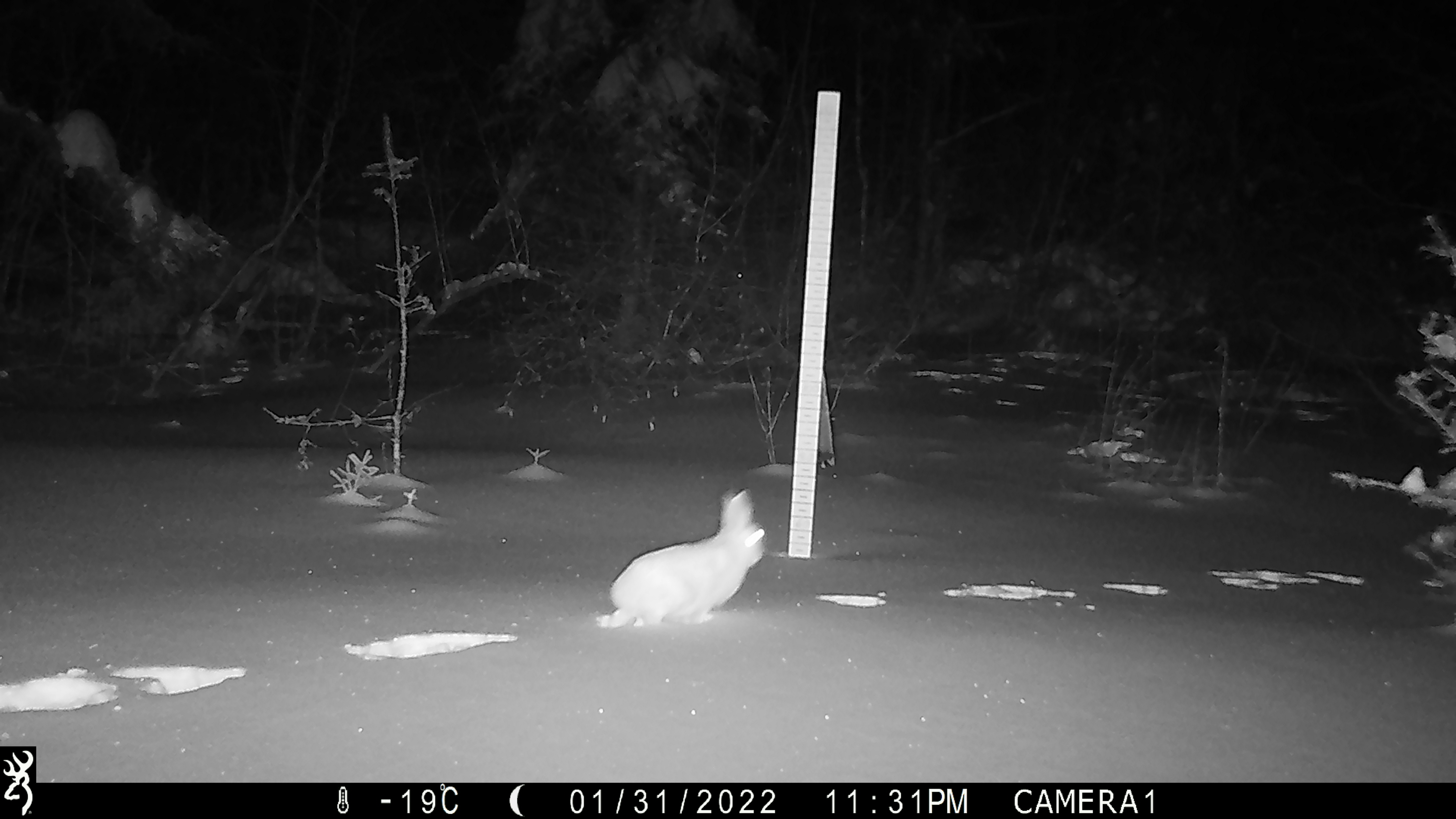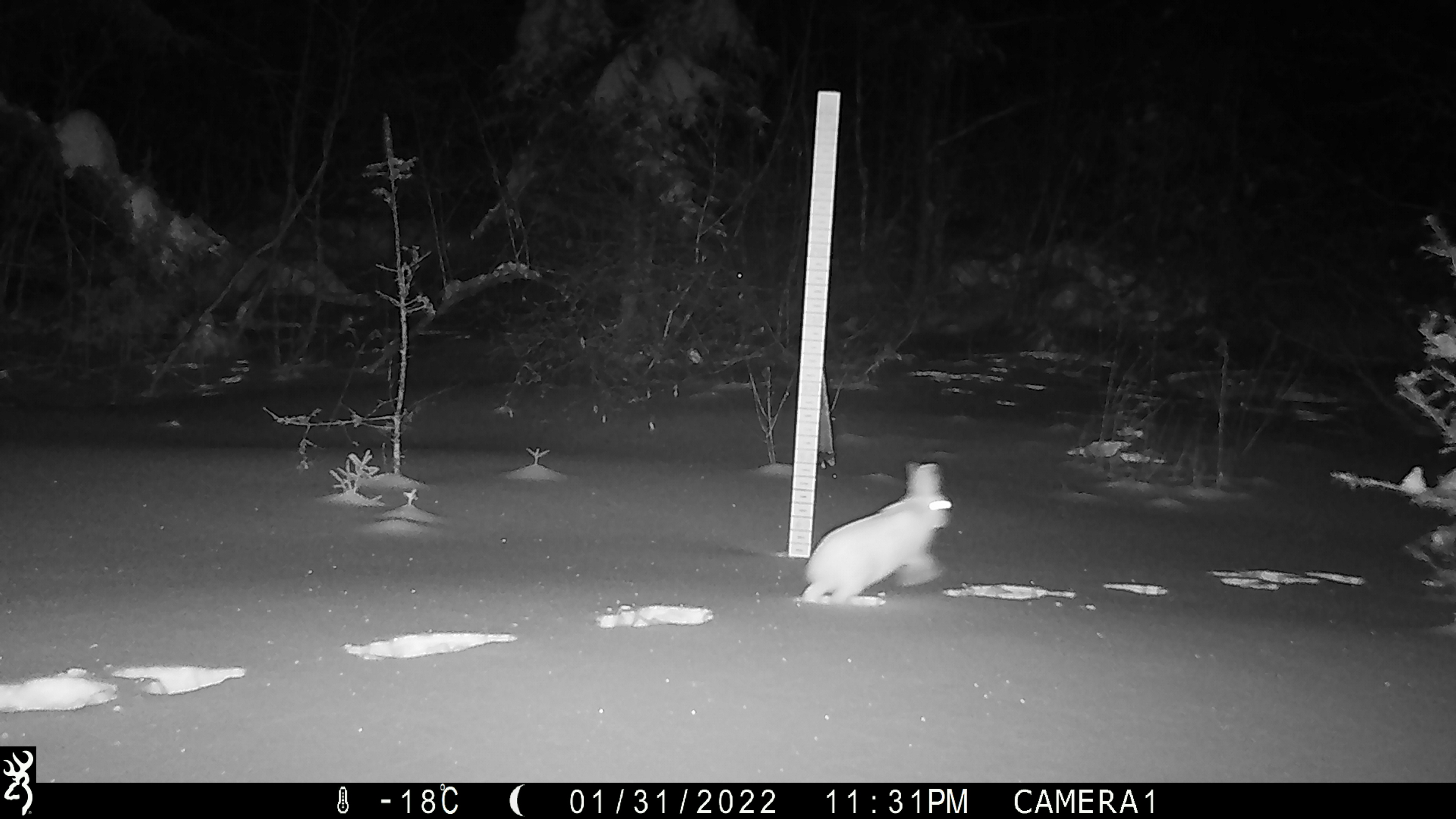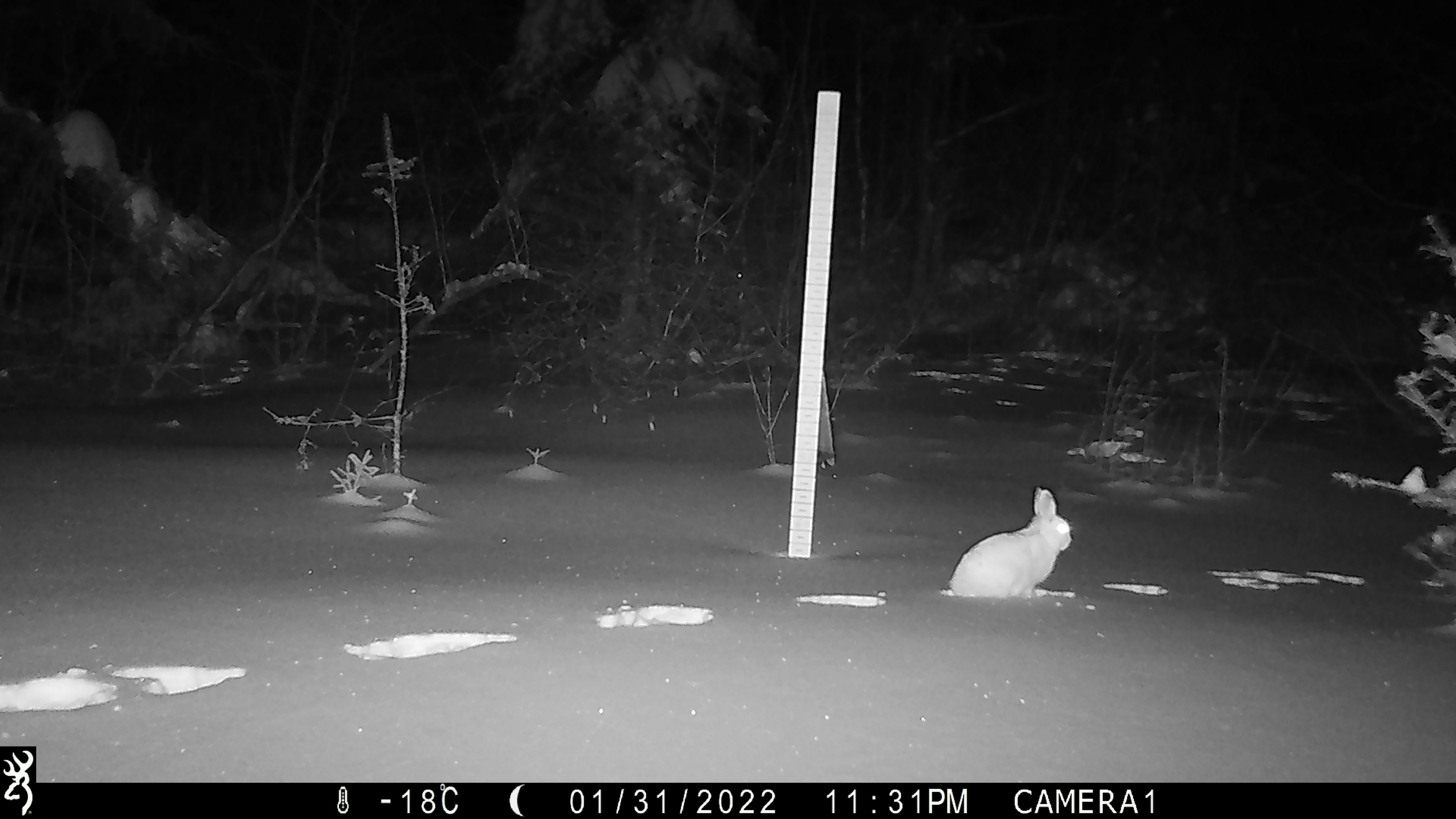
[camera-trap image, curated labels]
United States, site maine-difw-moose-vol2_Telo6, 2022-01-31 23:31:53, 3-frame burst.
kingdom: Animalia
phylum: Chordata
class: Mammalia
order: Lagomorpha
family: Leporidae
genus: Lepus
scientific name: Lepus americanus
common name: snowshoe hare